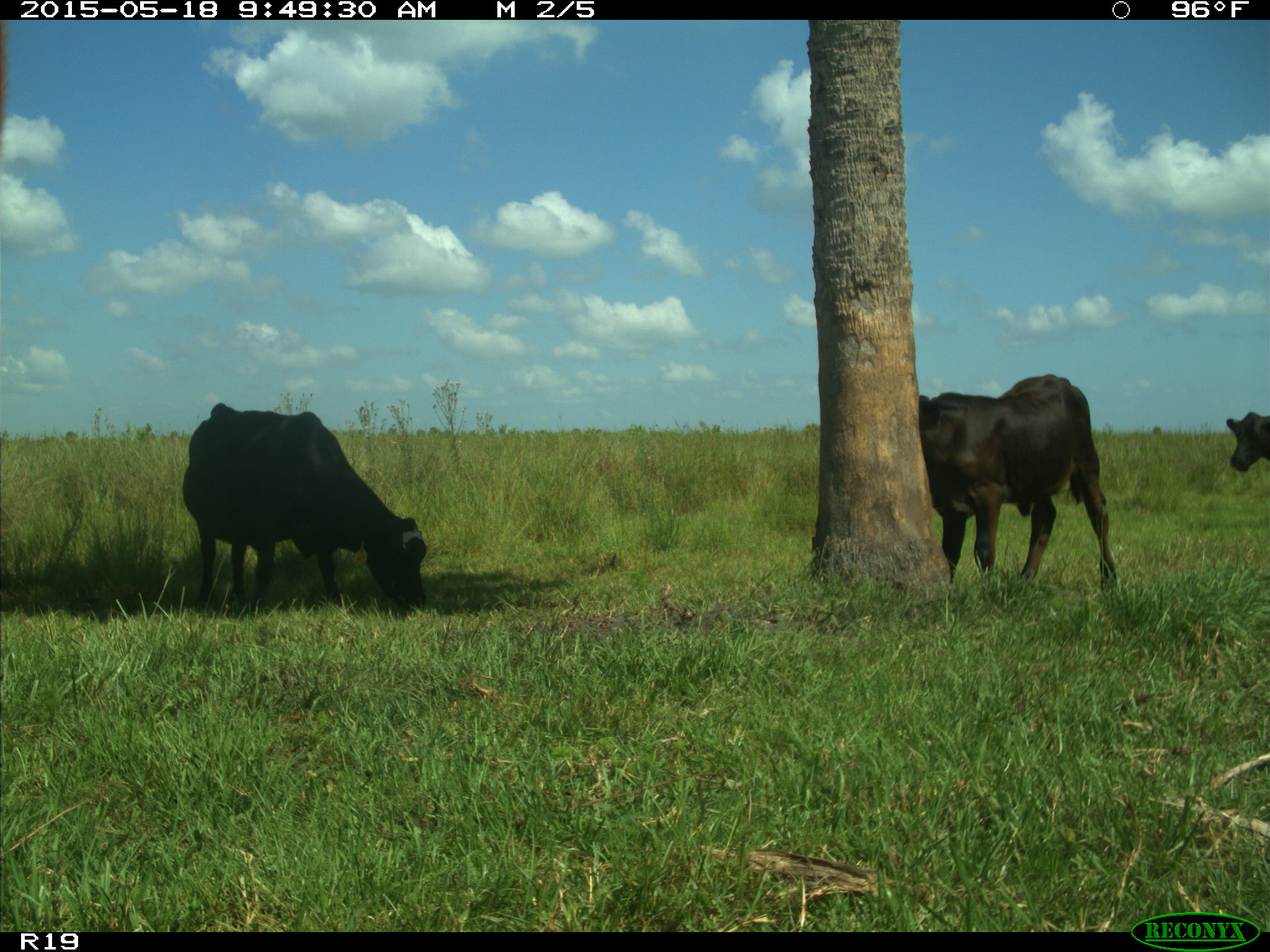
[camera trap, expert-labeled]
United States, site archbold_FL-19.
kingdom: Animalia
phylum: Chordata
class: Mammalia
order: Artiodactyla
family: Bovidae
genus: Bos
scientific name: Bos taurus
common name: domestic cow